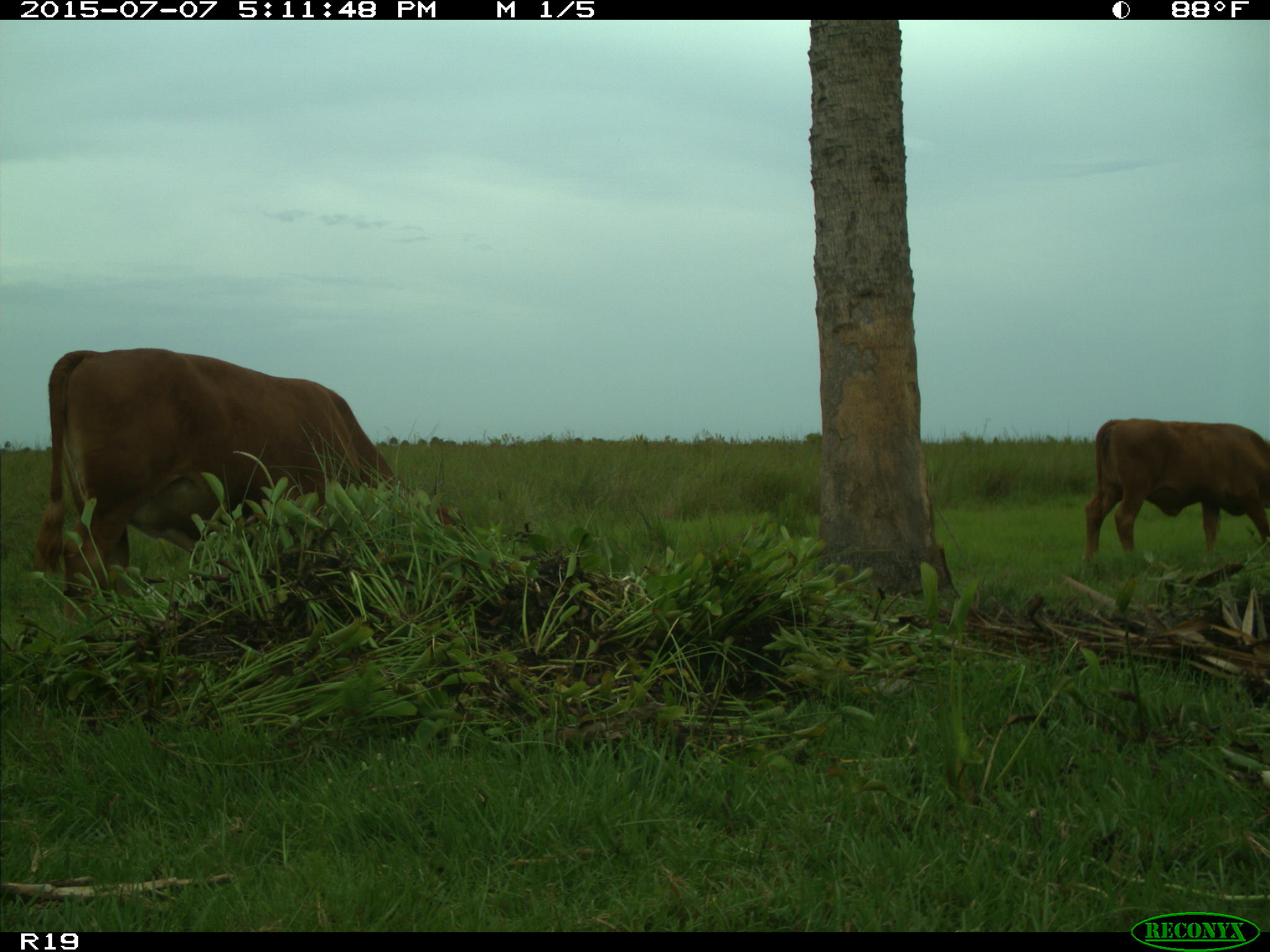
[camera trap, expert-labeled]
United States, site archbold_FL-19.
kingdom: Animalia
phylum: Chordata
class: Mammalia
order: Artiodactyla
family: Bovidae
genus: Bos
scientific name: Bos taurus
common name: domestic cow